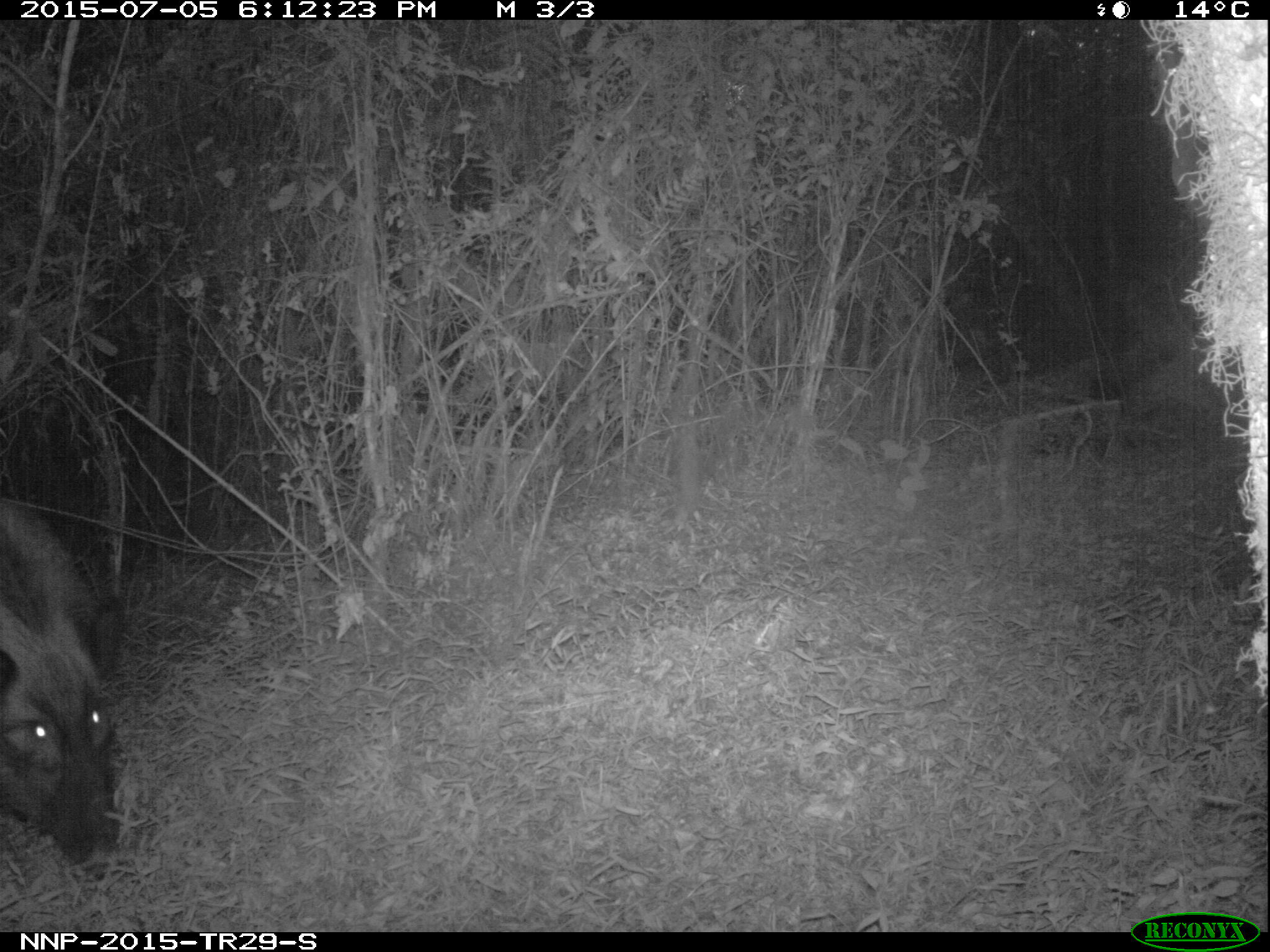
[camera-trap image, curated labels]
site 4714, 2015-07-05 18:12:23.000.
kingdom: Animalia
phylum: Chordata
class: Mammalia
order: Artiodactyla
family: Suidae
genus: Potamochoerus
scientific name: Potamochoerus larvatus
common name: bushpig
Potamochoerus larvatus (bushpig), count 1.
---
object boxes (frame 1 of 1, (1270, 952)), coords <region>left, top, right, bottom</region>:
potamochoerus larvatus: <region>0, 495, 128, 888</region>